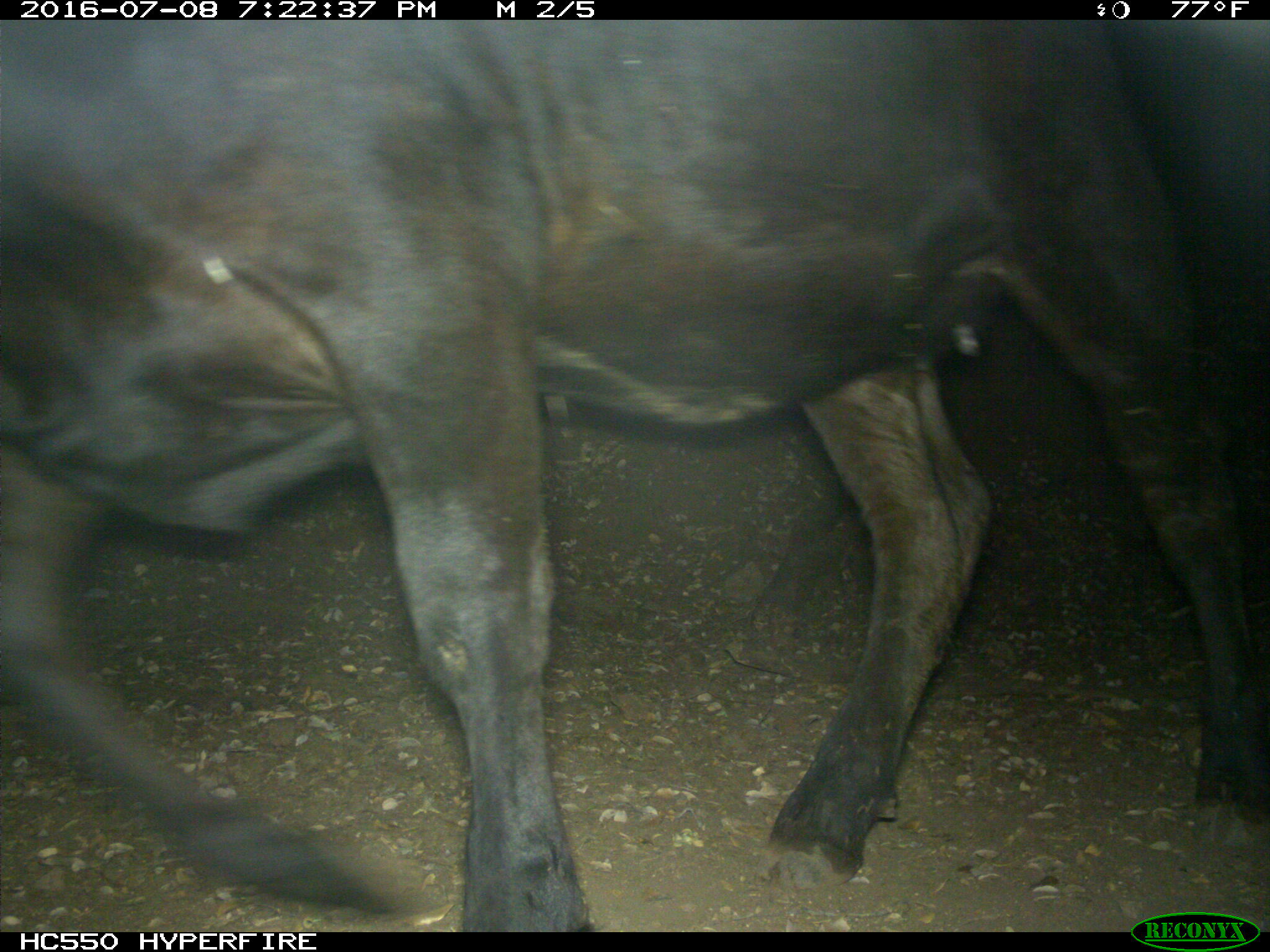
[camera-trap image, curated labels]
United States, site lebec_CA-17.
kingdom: Animalia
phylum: Chordata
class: Mammalia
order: Artiodactyla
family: Bovidae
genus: Bos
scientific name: Bos taurus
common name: domestic cow